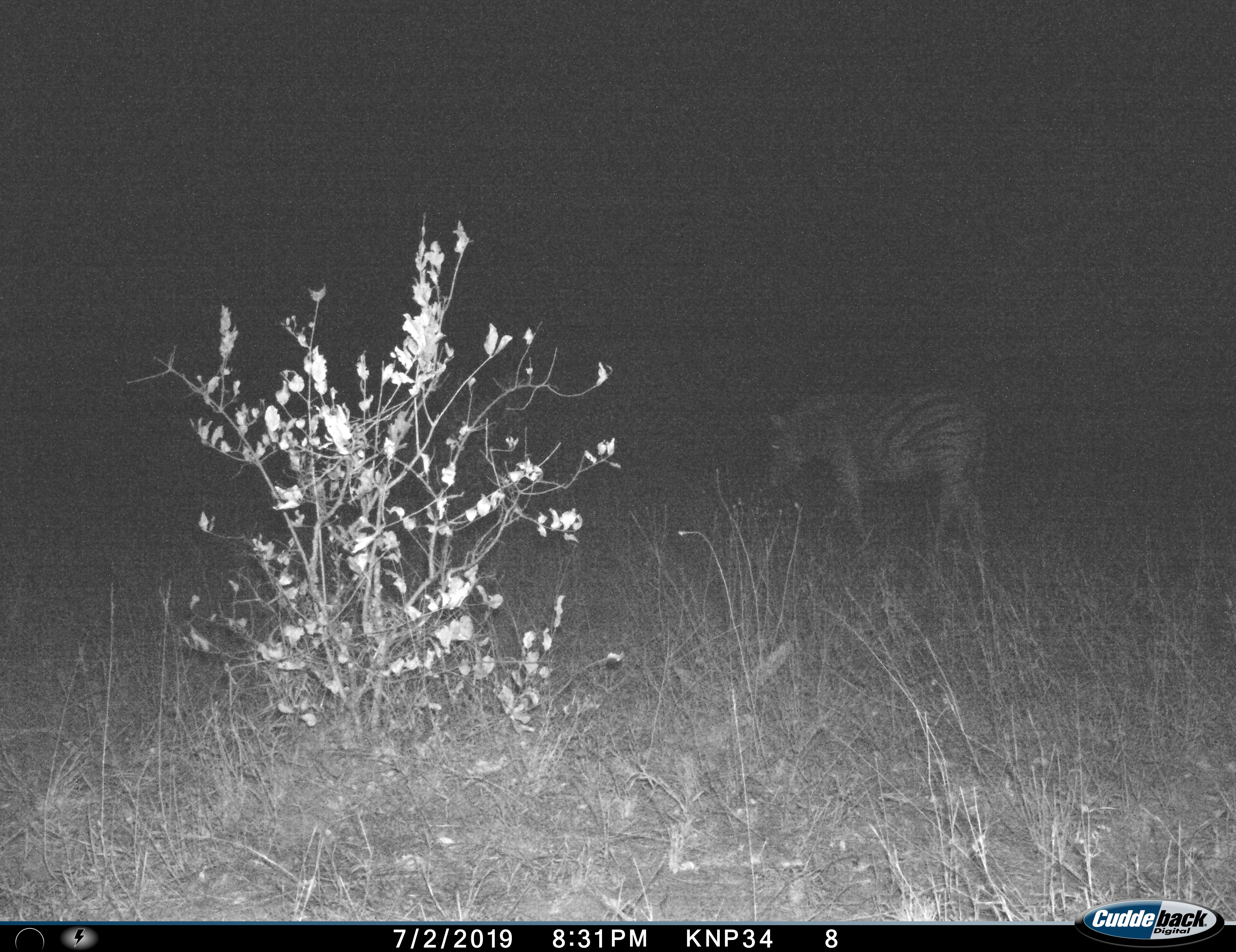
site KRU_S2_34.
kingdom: Animalia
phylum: Chordata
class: Mammalia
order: Perissodactyla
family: Equidae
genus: Equus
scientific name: Equus quagga burchellii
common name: burchell's zebra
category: zebraburchells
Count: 1.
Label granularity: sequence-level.